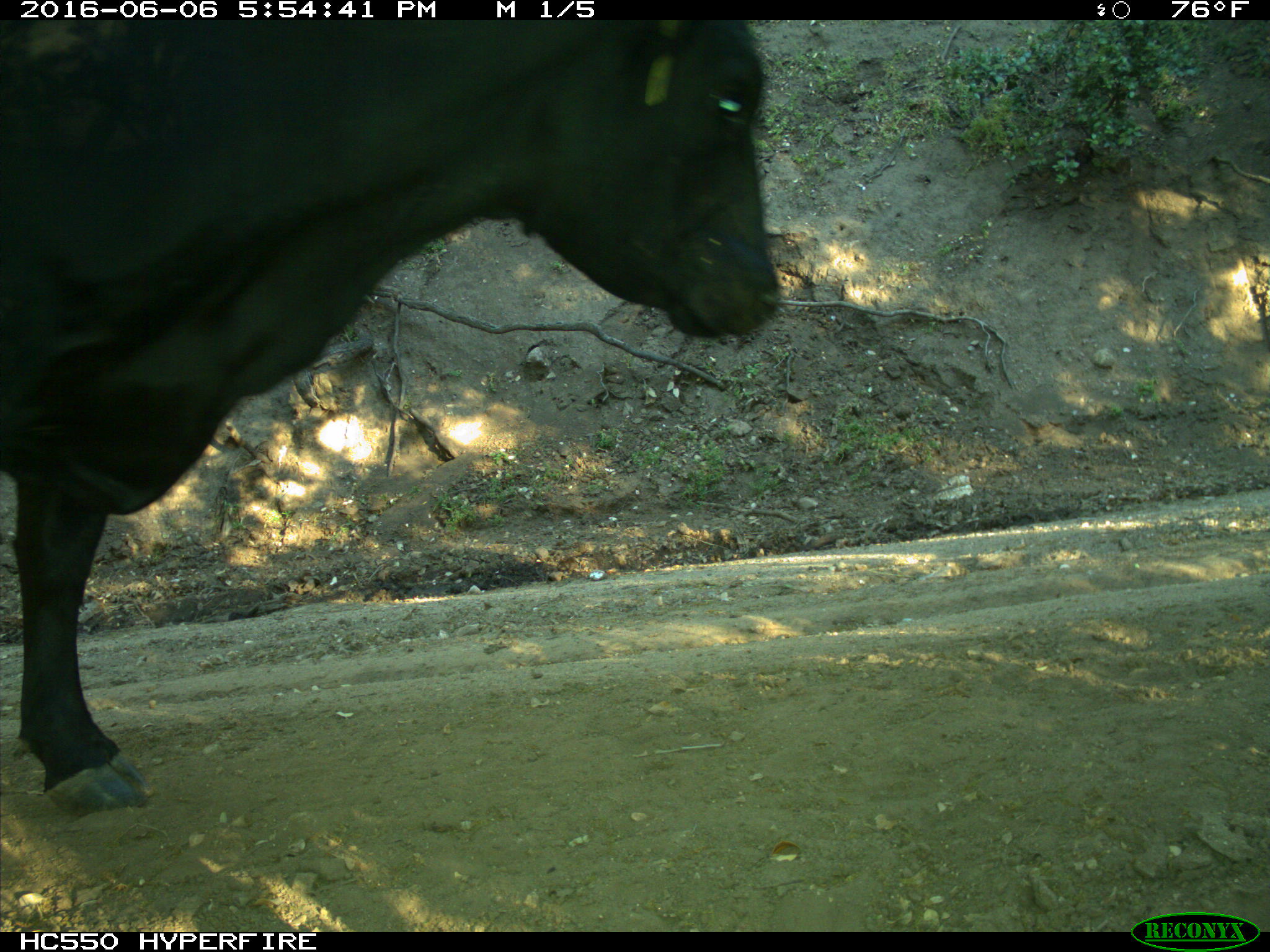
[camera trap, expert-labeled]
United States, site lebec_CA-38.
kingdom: Animalia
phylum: Chordata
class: Mammalia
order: Artiodactyla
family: Bovidae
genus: Bos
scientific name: Bos taurus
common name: domestic cow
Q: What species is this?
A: Bos taurus (domestic cow).